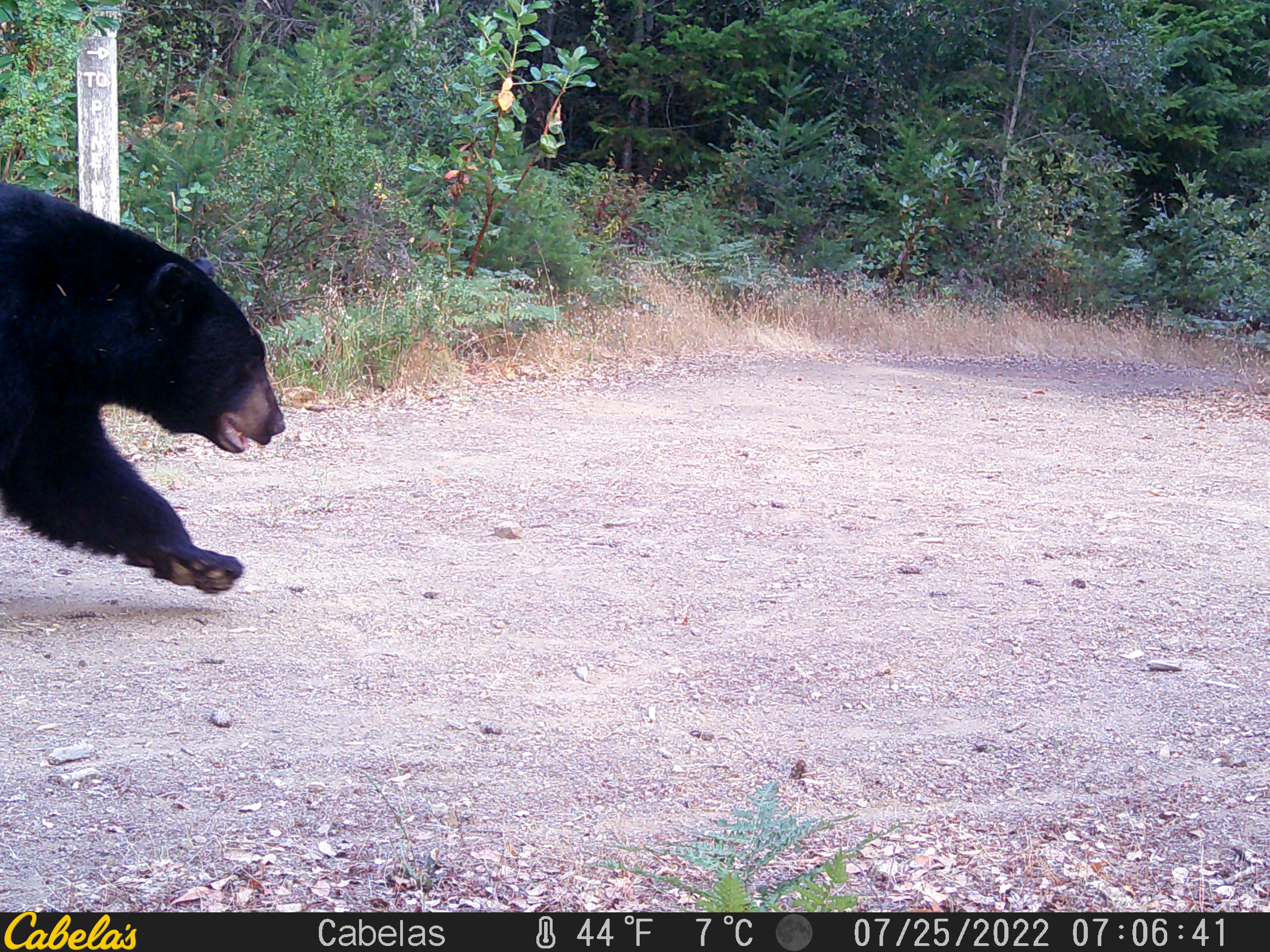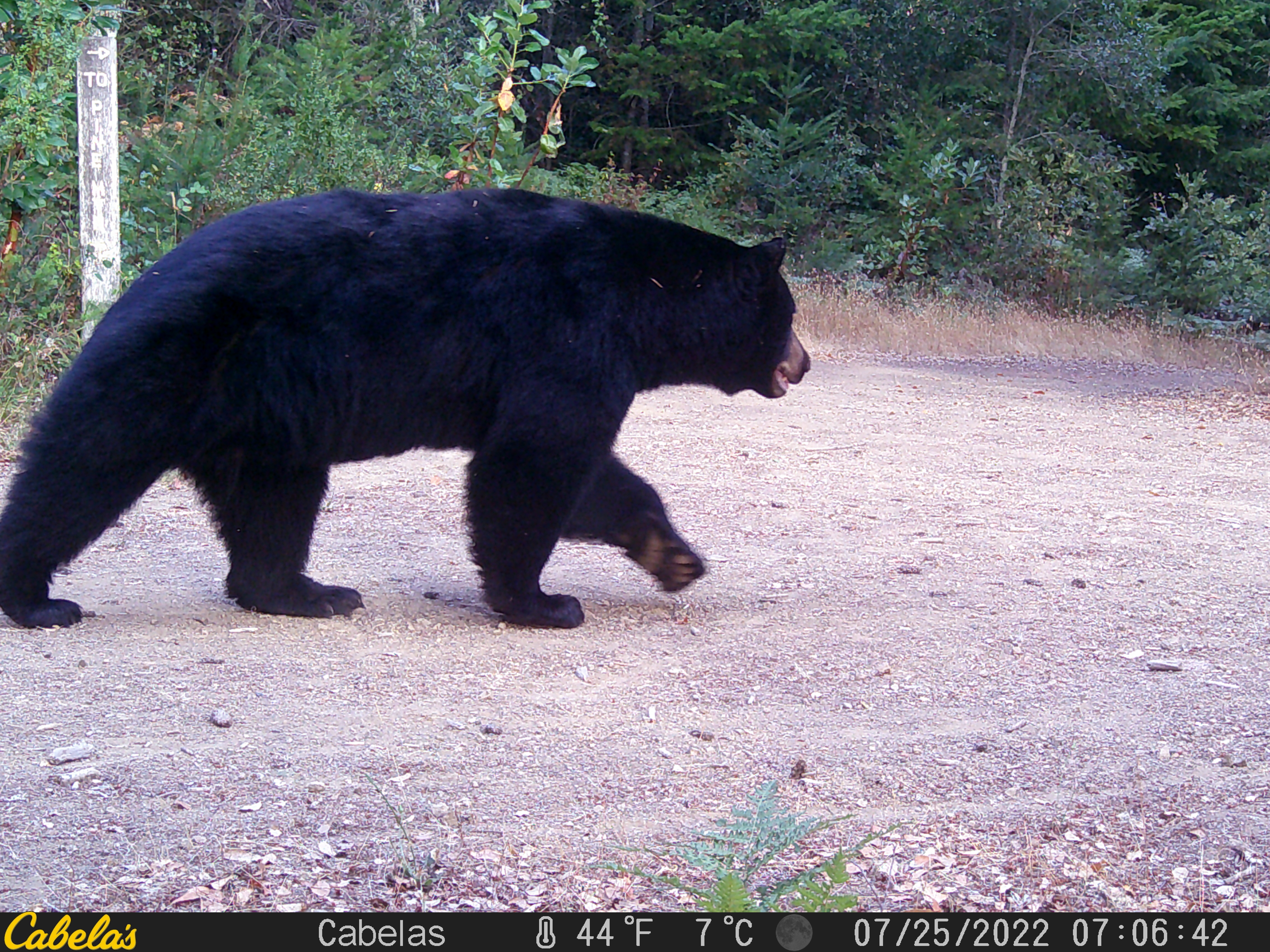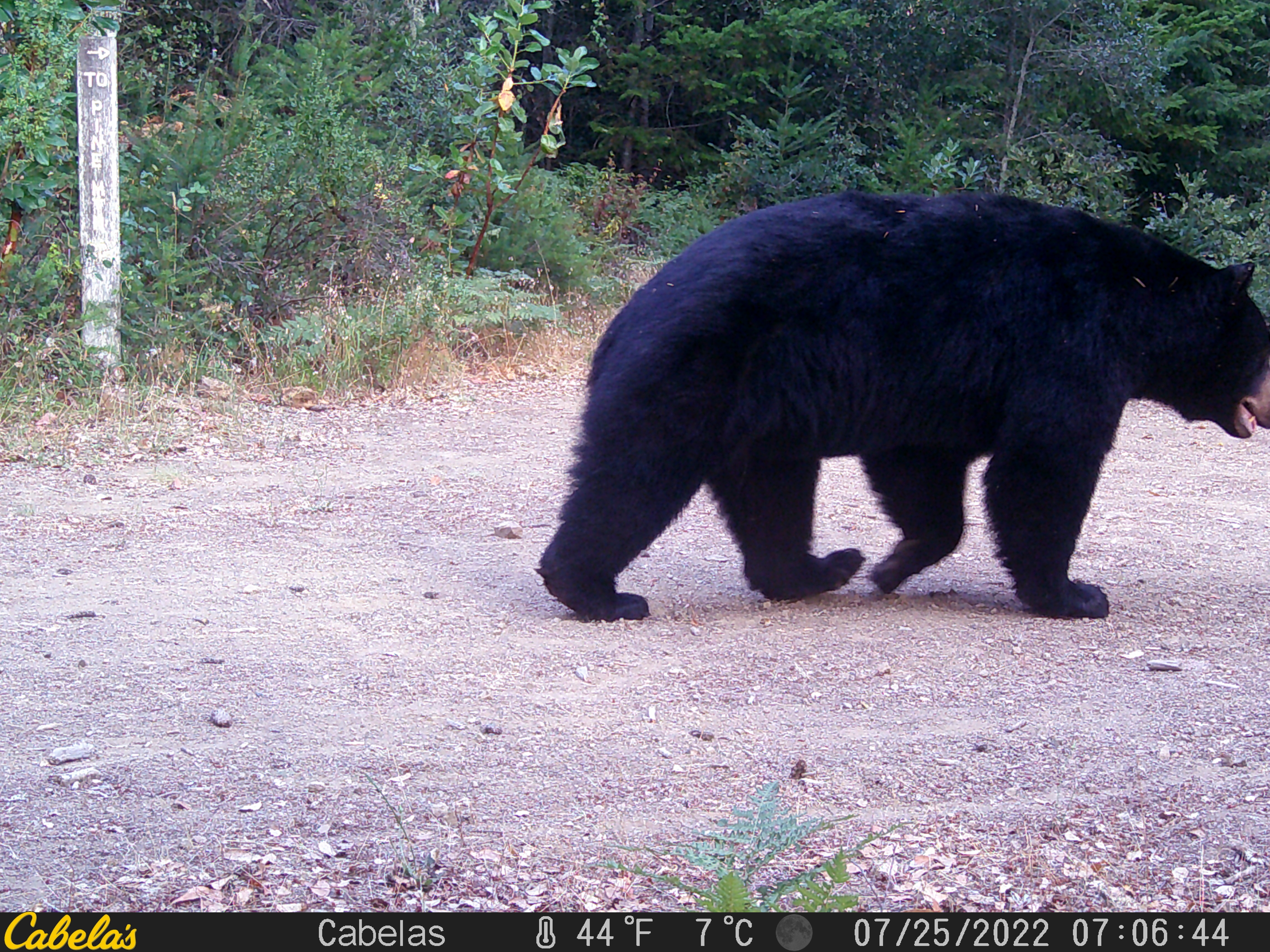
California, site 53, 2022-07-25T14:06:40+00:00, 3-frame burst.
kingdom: Animalia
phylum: Chordata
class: Mammalia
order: Carnivora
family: Ursidae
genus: Ursus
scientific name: Ursus americanus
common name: american black bear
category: black bear